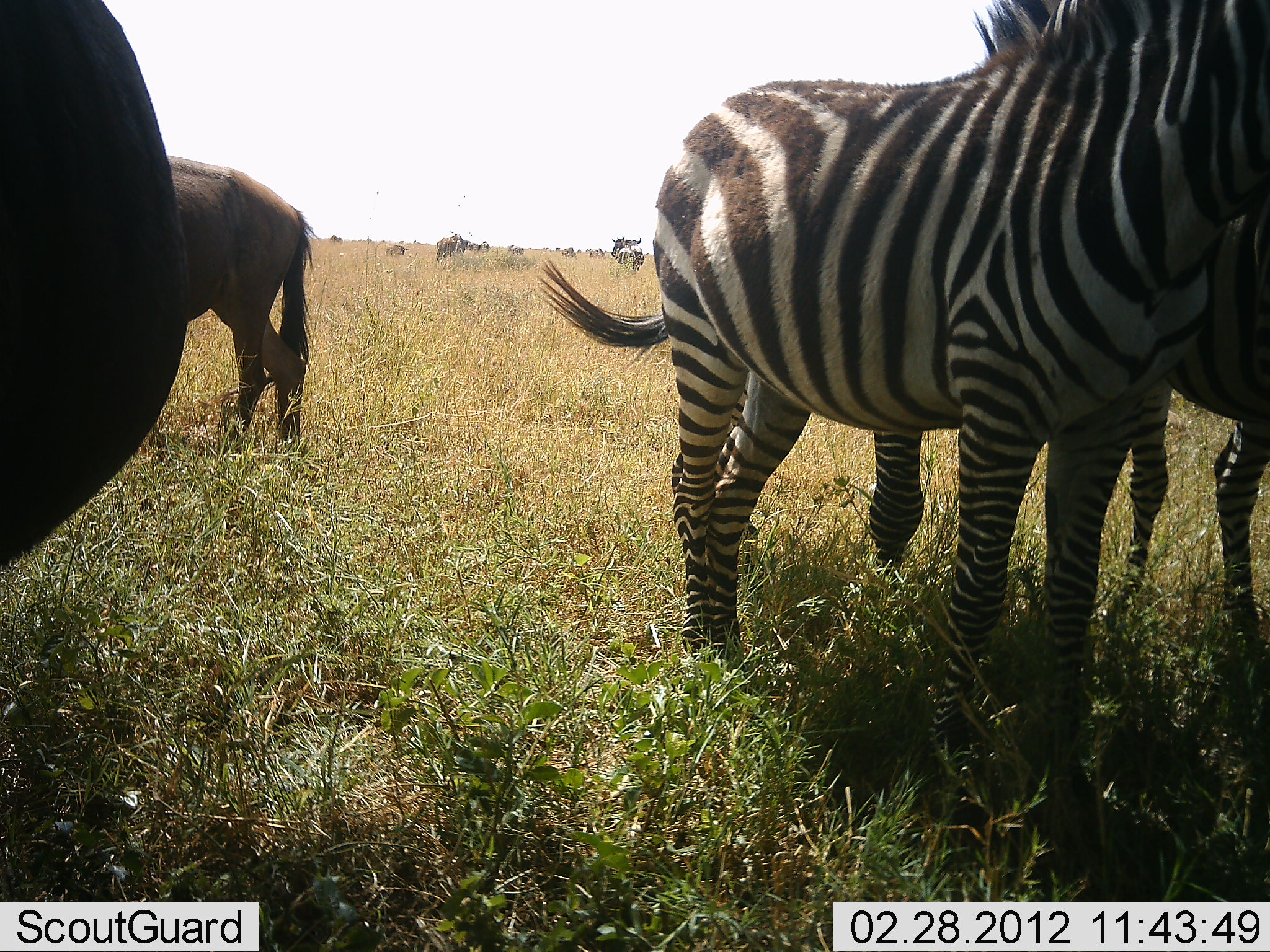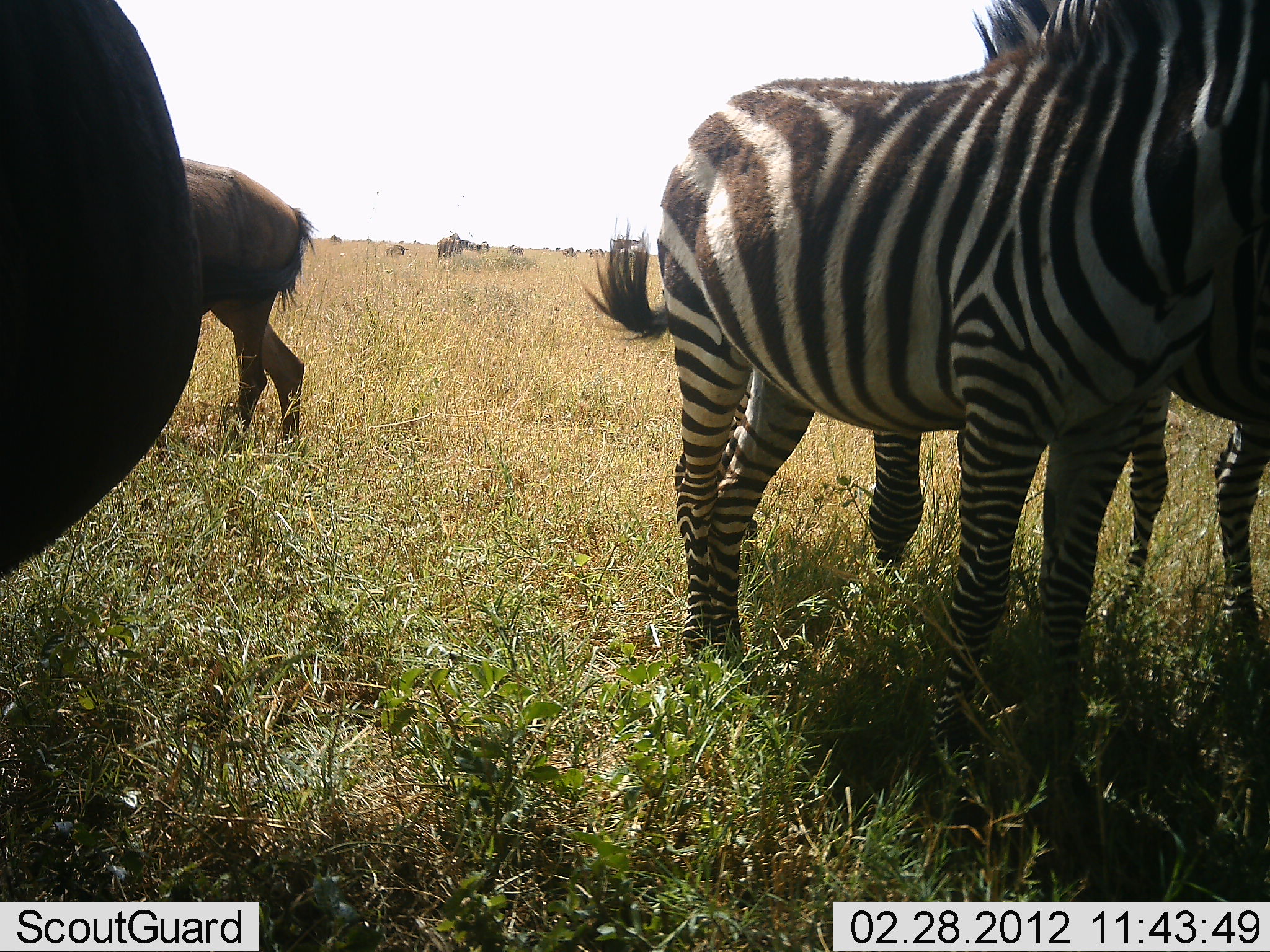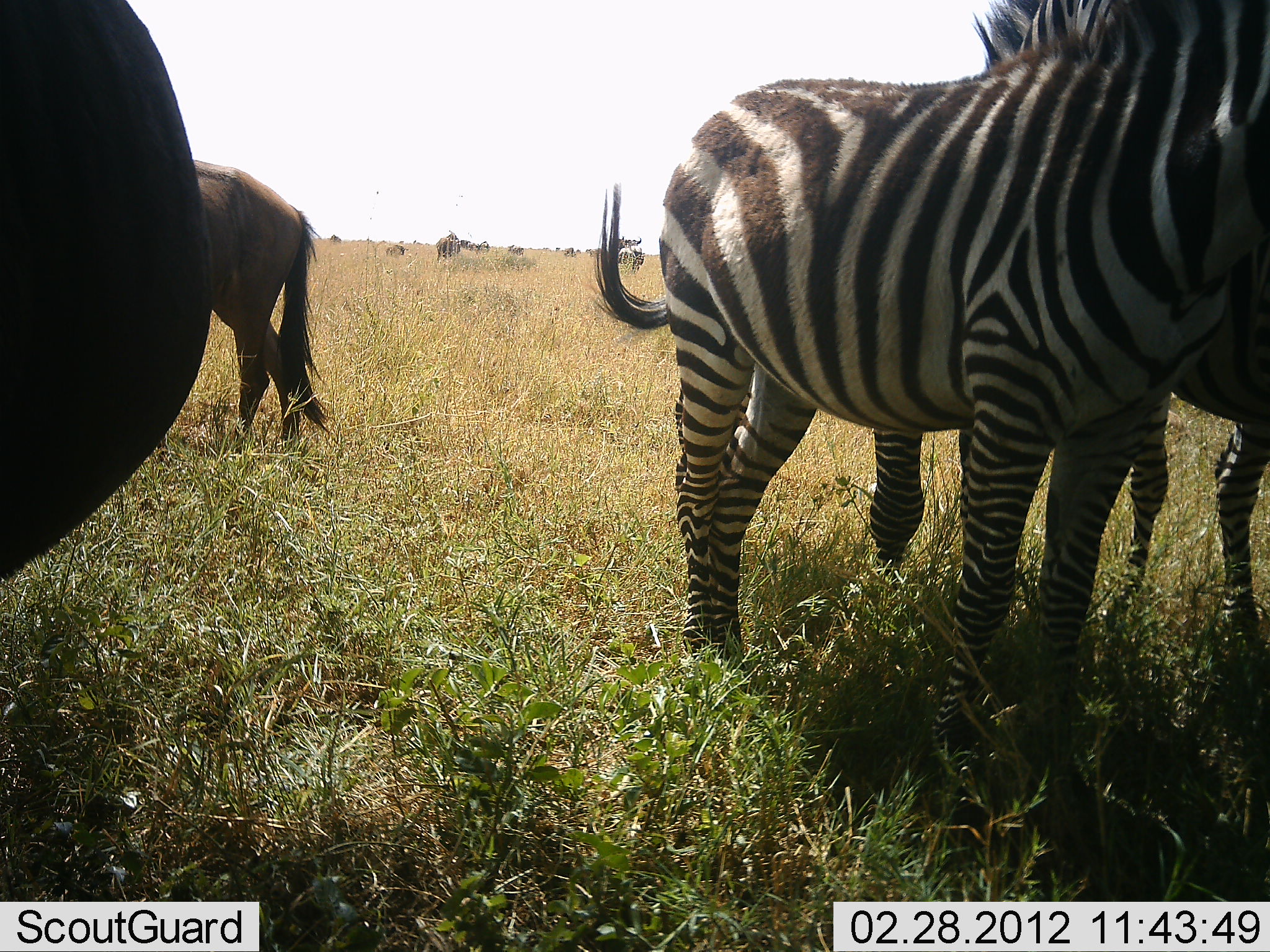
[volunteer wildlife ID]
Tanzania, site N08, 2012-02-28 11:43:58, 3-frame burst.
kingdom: Animalia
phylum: Chordata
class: Mammalia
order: Artiodactyla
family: Bovidae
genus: Connochaetes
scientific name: Connochaetes taurinus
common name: blue wildebeest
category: wildebeest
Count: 2.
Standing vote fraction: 86%.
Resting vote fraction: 14%.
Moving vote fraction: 7%.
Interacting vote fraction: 0%.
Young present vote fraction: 0%.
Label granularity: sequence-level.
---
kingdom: Animalia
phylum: Chordata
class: Mammalia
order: Perissodactyla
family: Equidae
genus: Equus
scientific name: Equus quagga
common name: plains zebra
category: zebra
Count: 2.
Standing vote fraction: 95%.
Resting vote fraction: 0%.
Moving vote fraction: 5%.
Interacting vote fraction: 5%.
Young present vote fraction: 5%.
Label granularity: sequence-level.